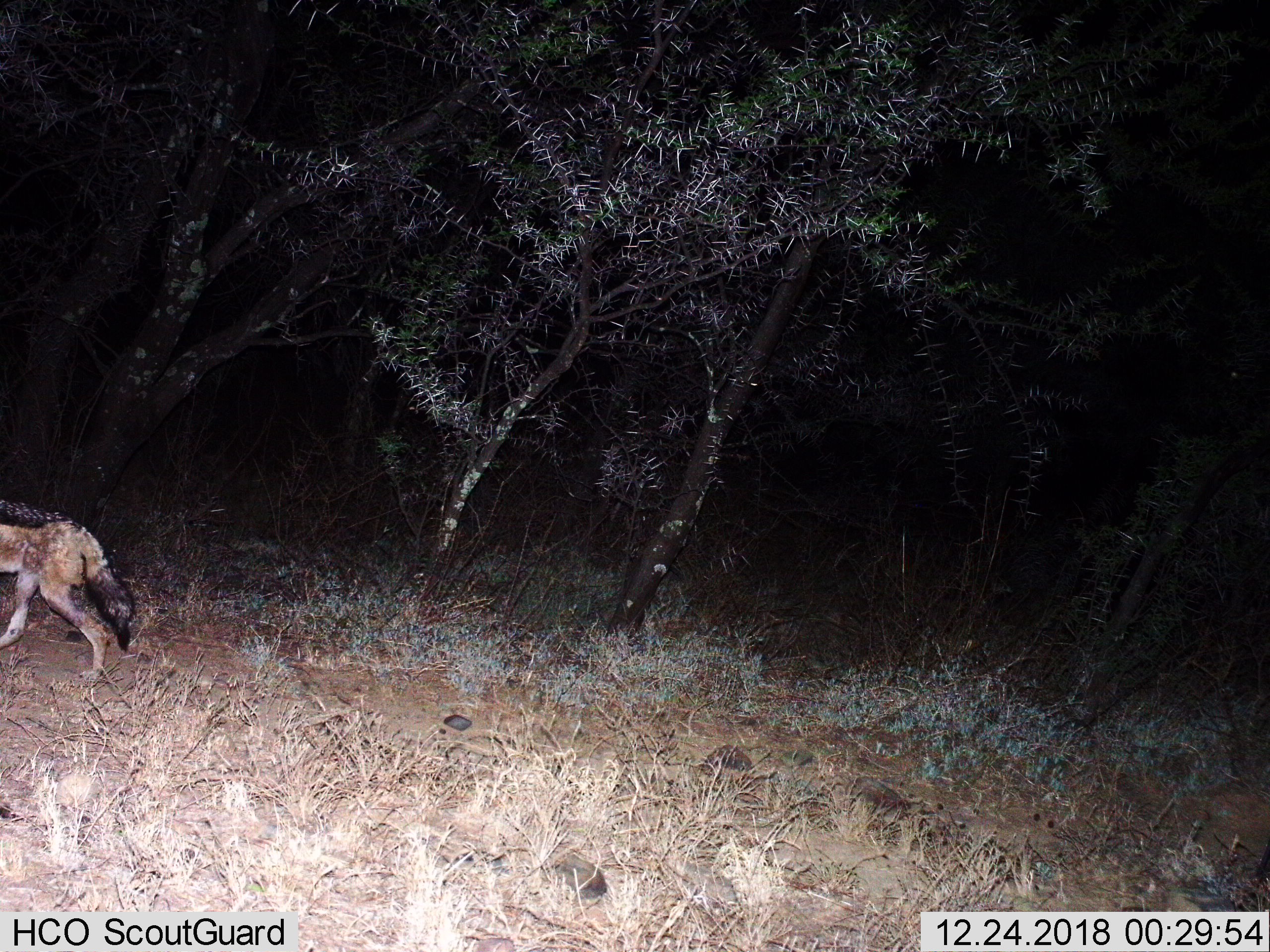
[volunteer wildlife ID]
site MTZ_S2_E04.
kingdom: Animalia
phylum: Chordata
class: Mammalia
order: Carnivora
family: Canidae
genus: Lupulella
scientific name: Lupulella mesomelas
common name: black-backed jackal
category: jackalblackbacked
Jackalblackbacked (black-backed jackal) (Lupulella mesomelas), count 1. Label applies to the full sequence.